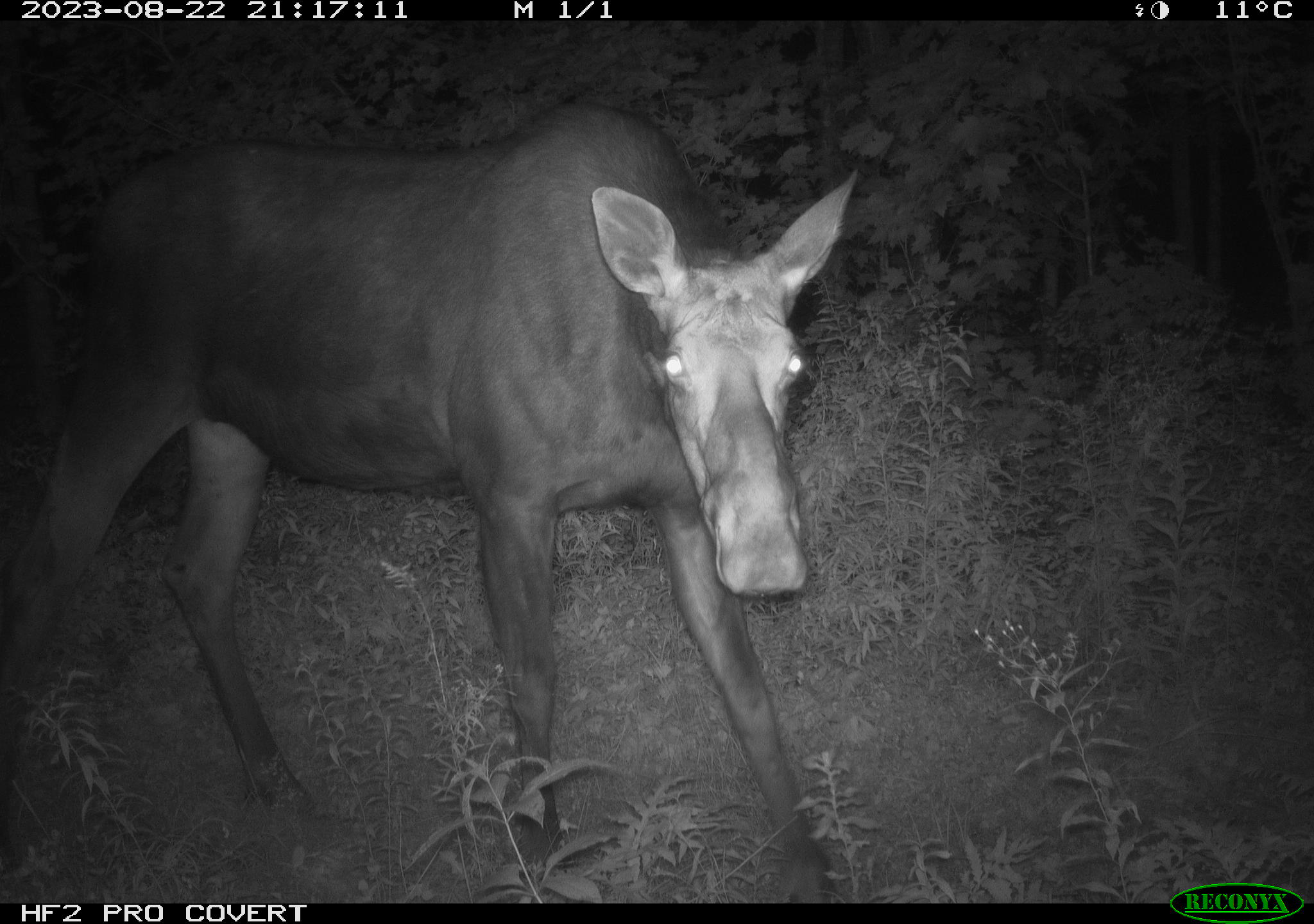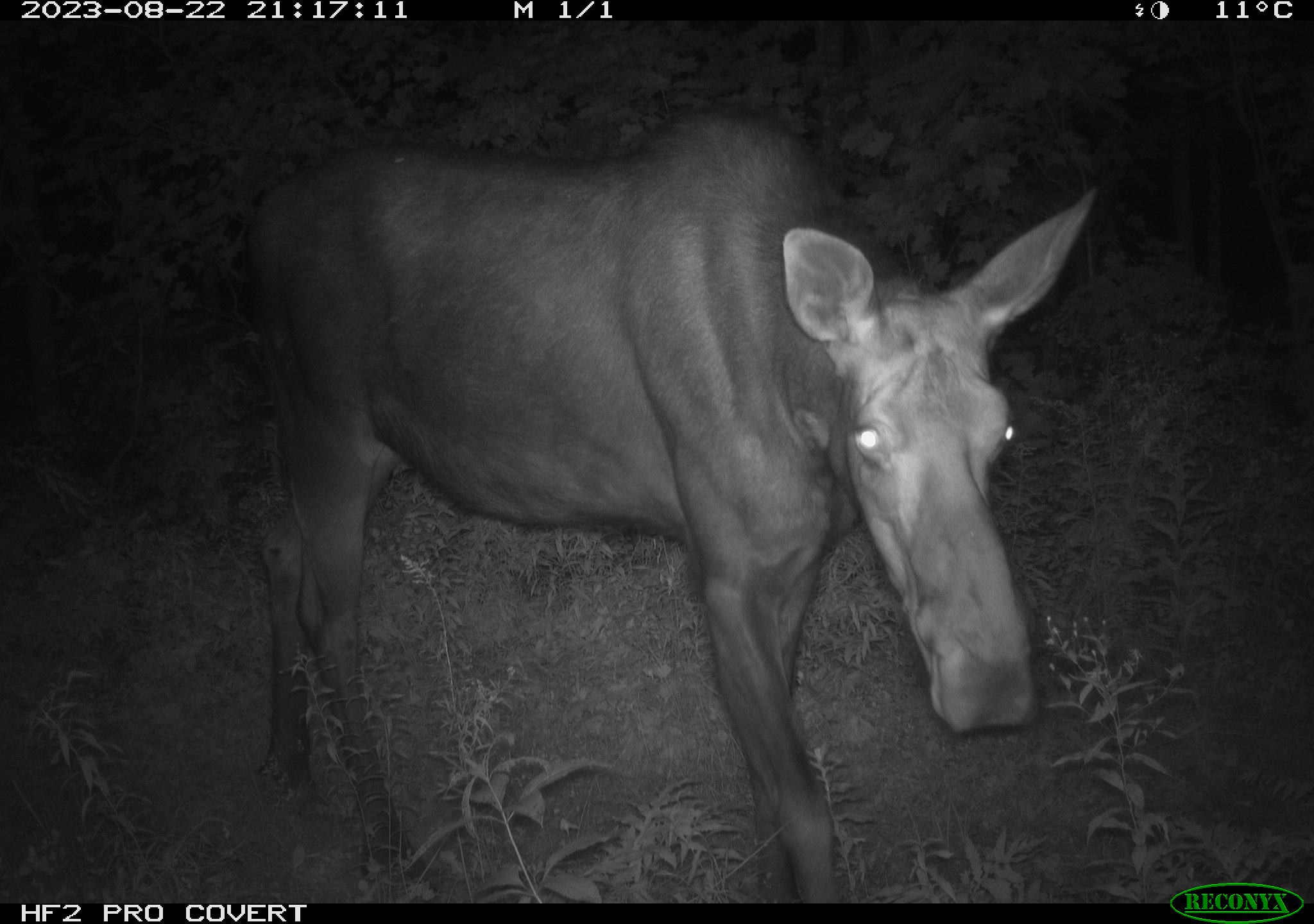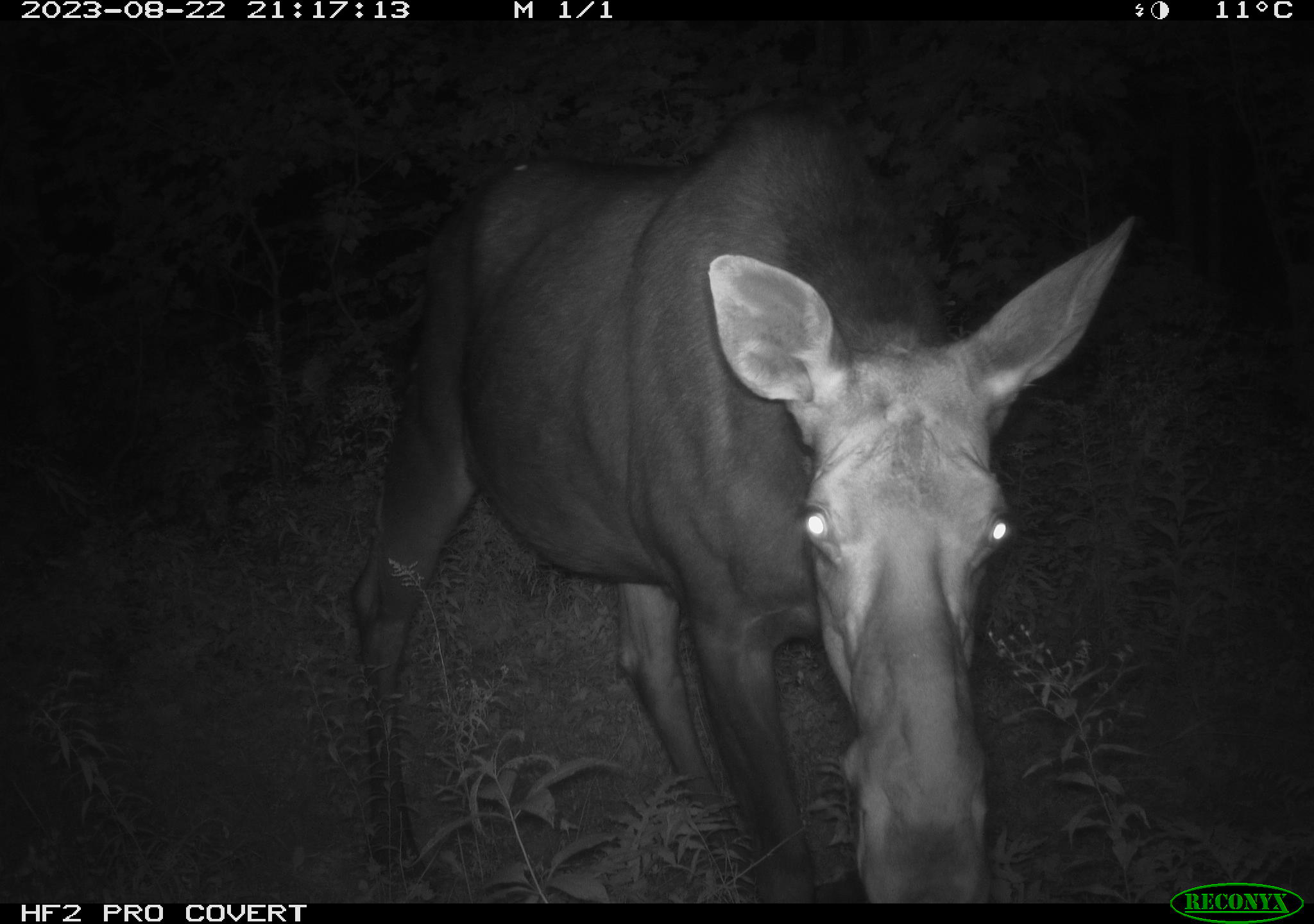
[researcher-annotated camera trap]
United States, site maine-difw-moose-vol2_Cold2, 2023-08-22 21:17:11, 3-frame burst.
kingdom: Animalia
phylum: Chordata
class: Mammalia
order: Artiodactyla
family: Cervidae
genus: Alces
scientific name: Alces alces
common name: moose